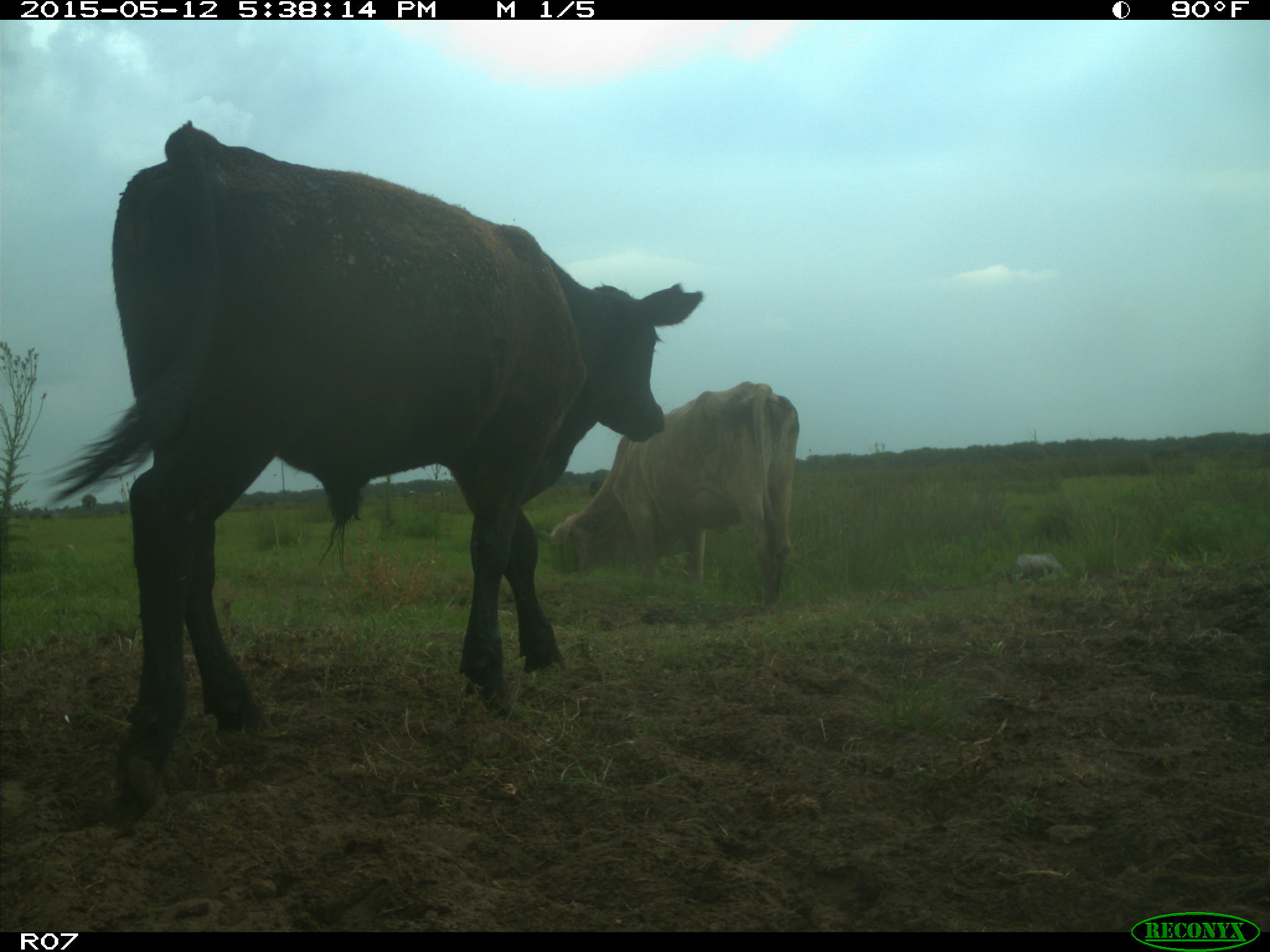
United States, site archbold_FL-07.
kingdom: Animalia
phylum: Chordata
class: Mammalia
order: Artiodactyla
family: Bovidae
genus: Bos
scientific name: Bos taurus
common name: domestic cow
Bos taurus (domestic cow).